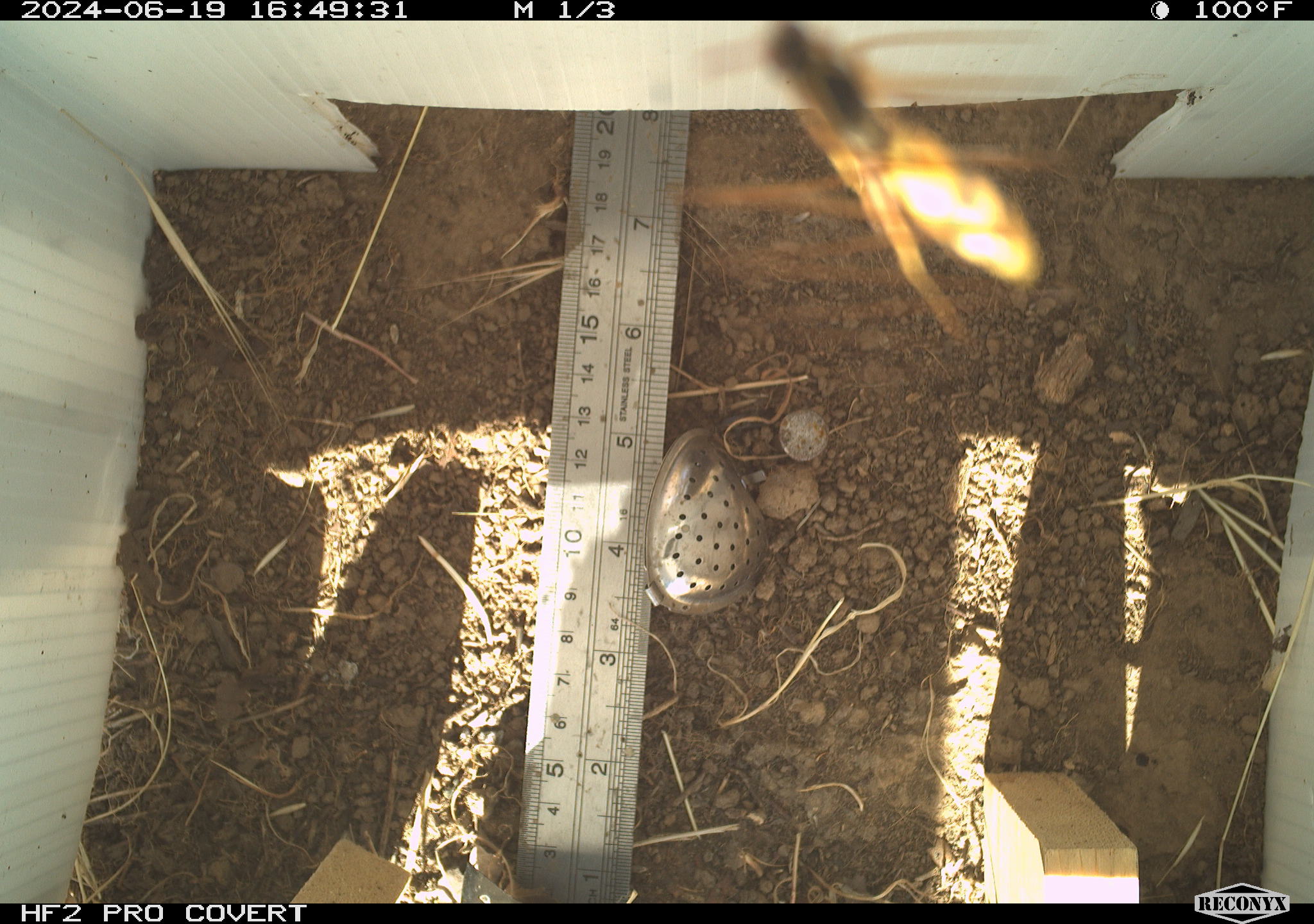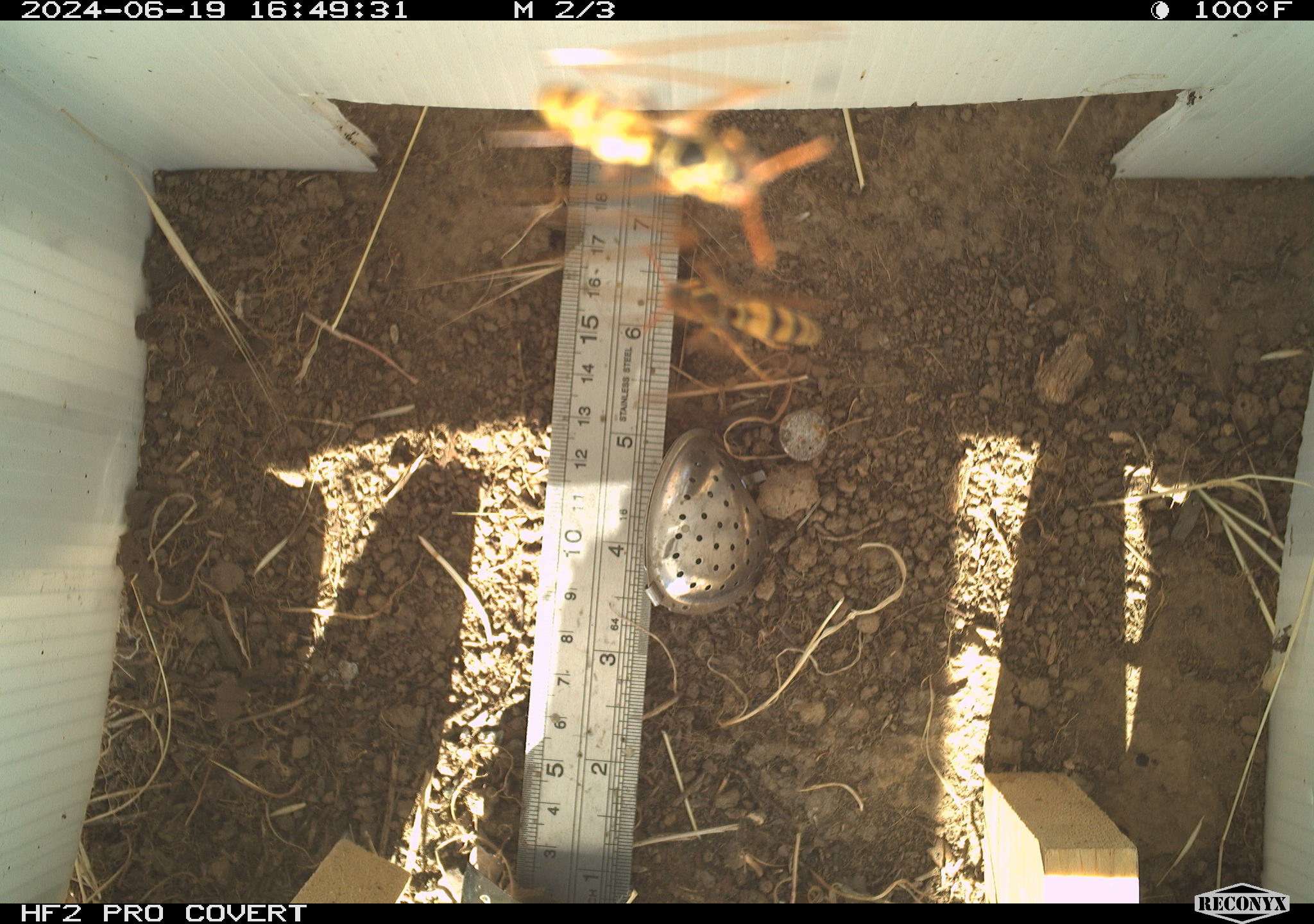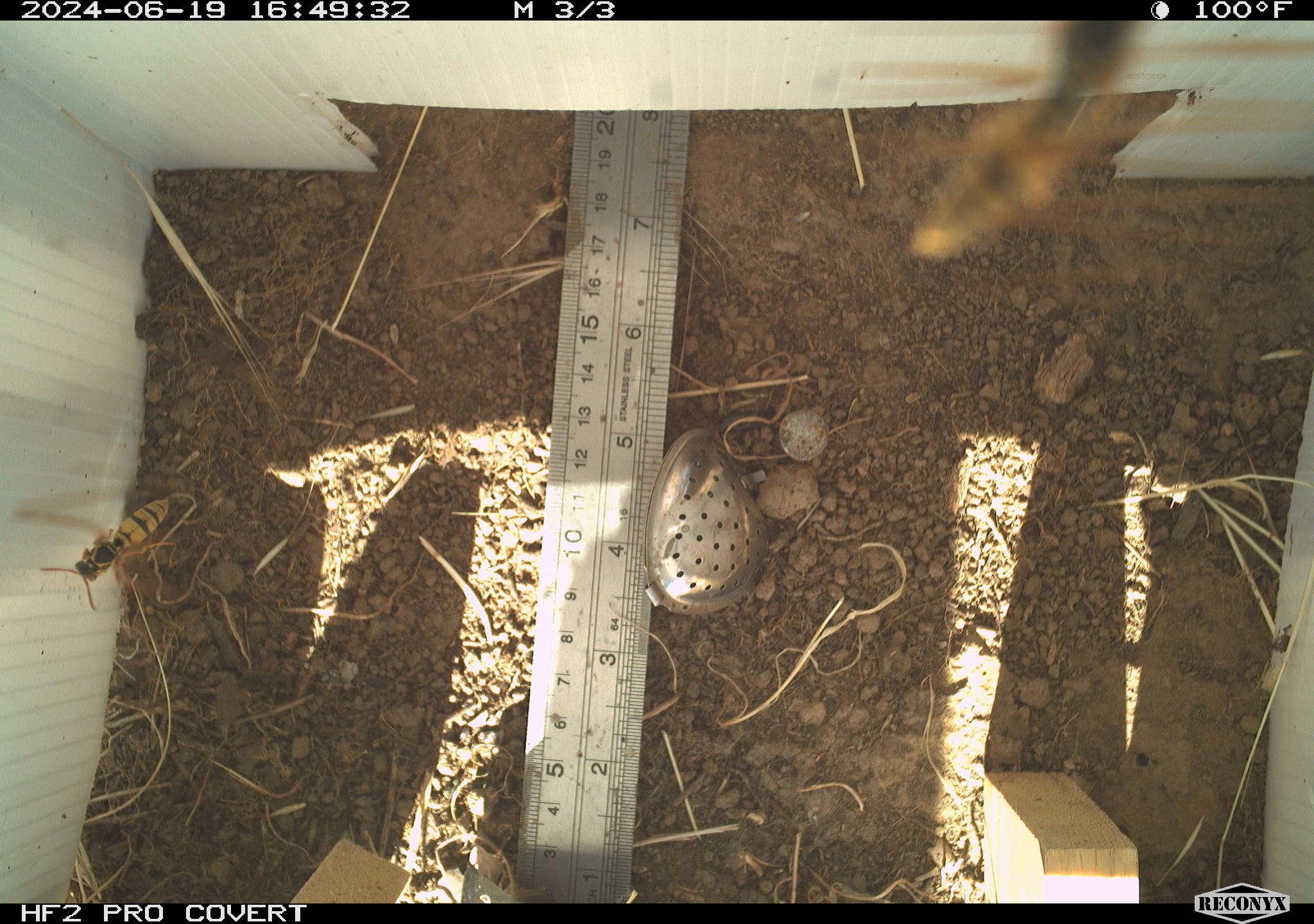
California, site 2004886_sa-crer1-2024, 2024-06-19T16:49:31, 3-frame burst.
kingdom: Animalia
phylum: Arthropoda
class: Insecta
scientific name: Insecta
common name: insect